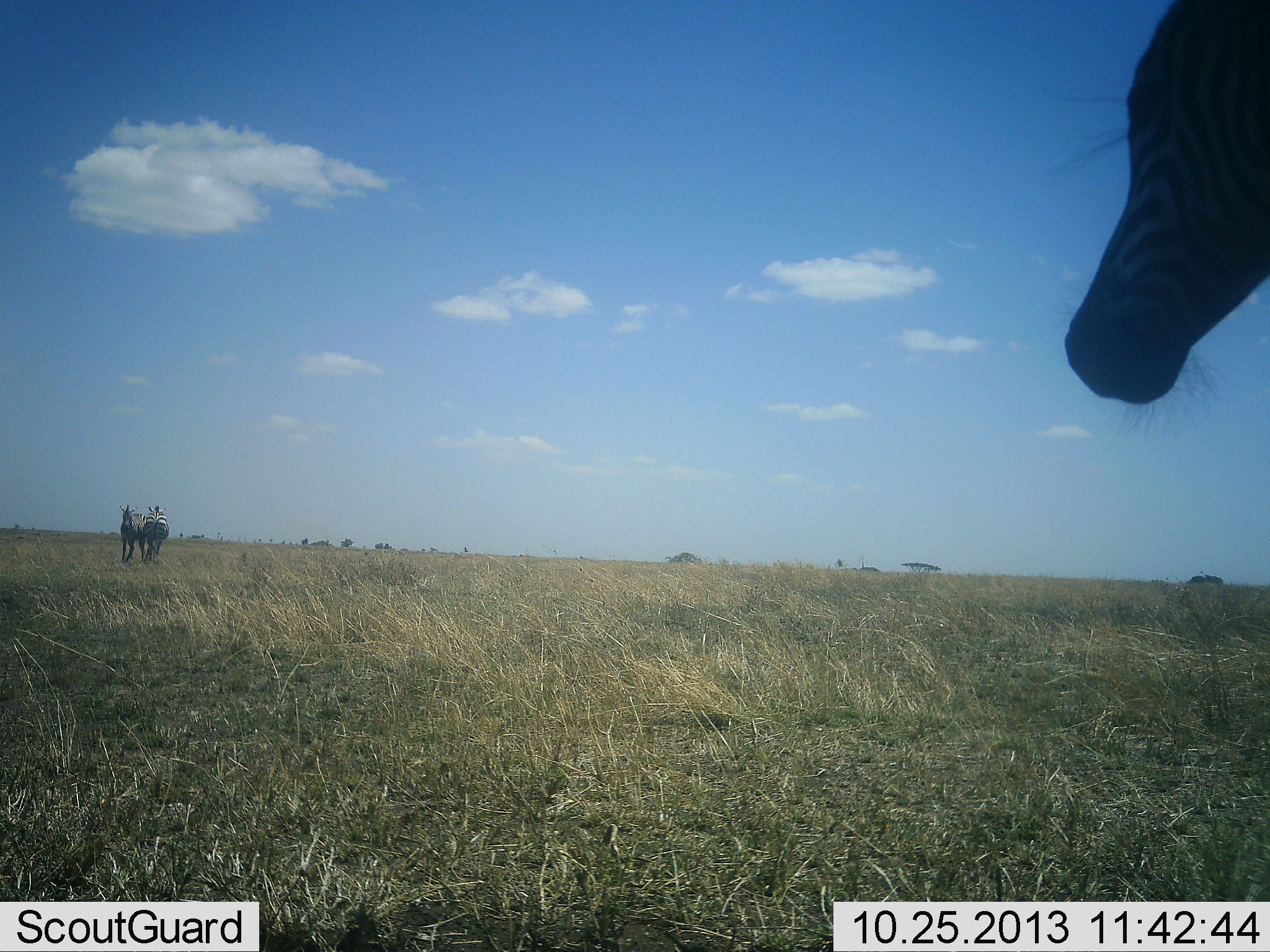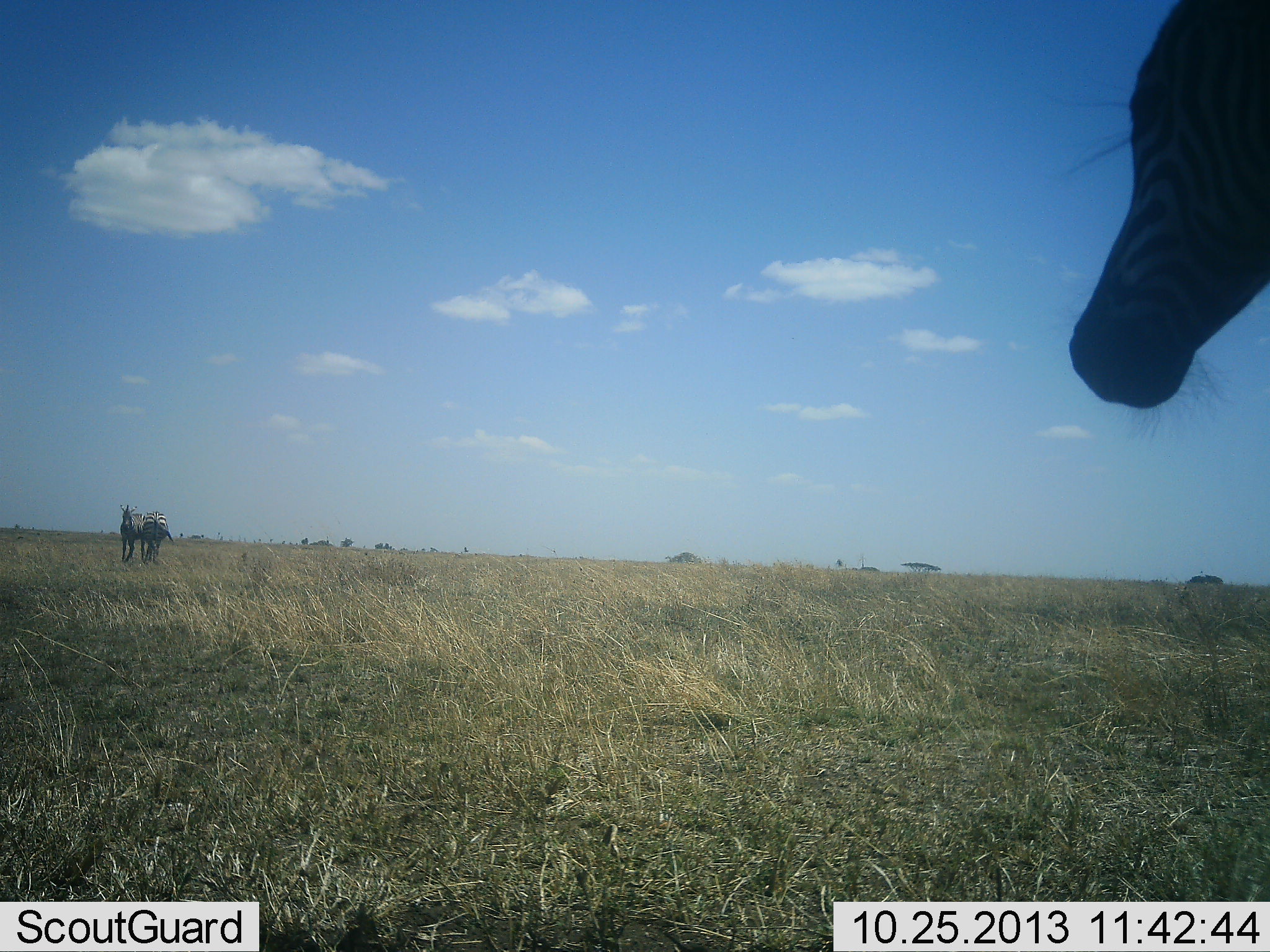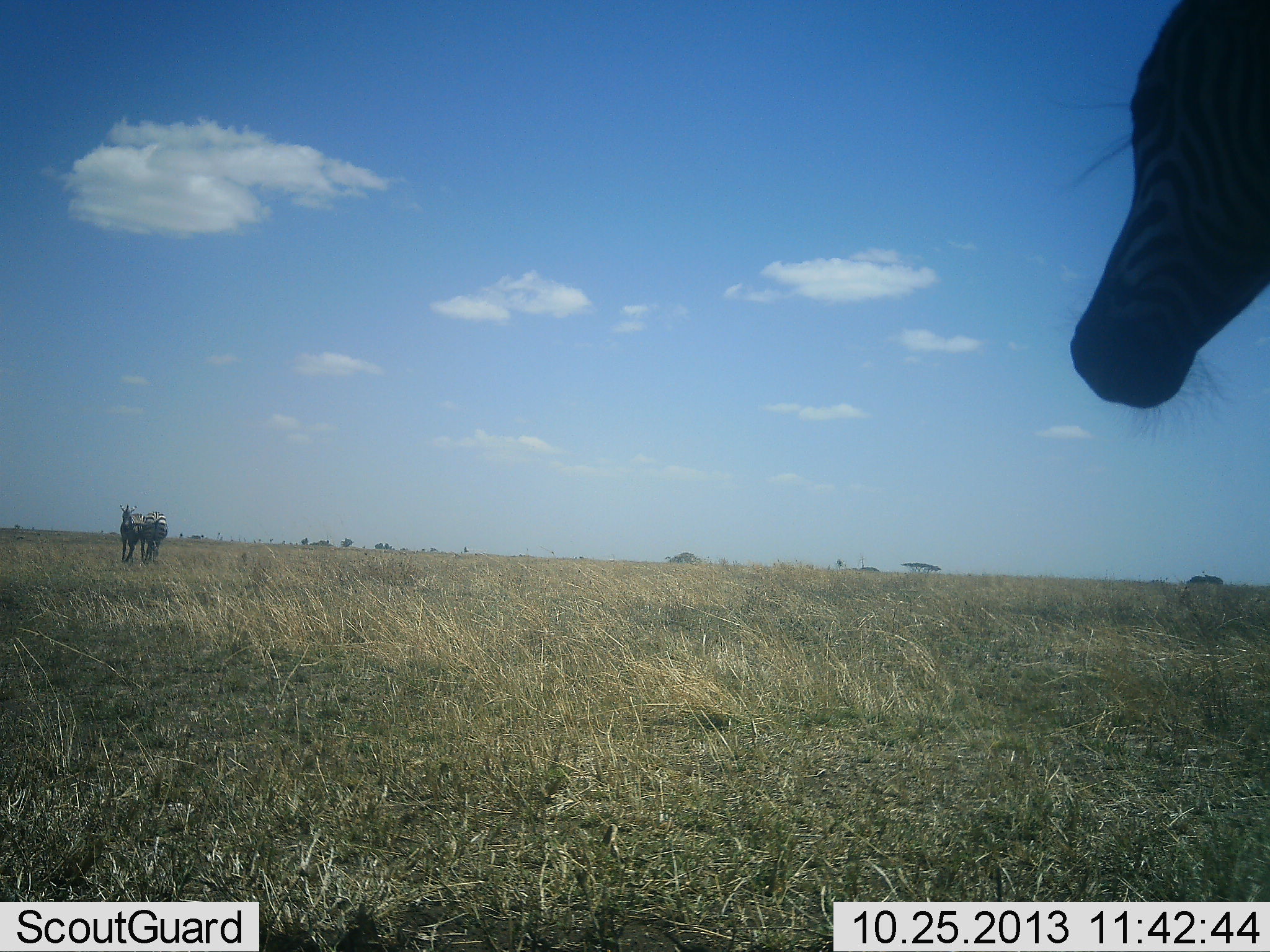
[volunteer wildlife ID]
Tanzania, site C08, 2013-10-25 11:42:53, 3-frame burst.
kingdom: Animalia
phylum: Chordata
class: Mammalia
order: Perissodactyla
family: Equidae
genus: Equus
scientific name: Equus quagga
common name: plains zebra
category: zebra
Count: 3.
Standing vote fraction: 93%.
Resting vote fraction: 0%.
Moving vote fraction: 11%.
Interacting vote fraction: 7%.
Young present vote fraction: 0%.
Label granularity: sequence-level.